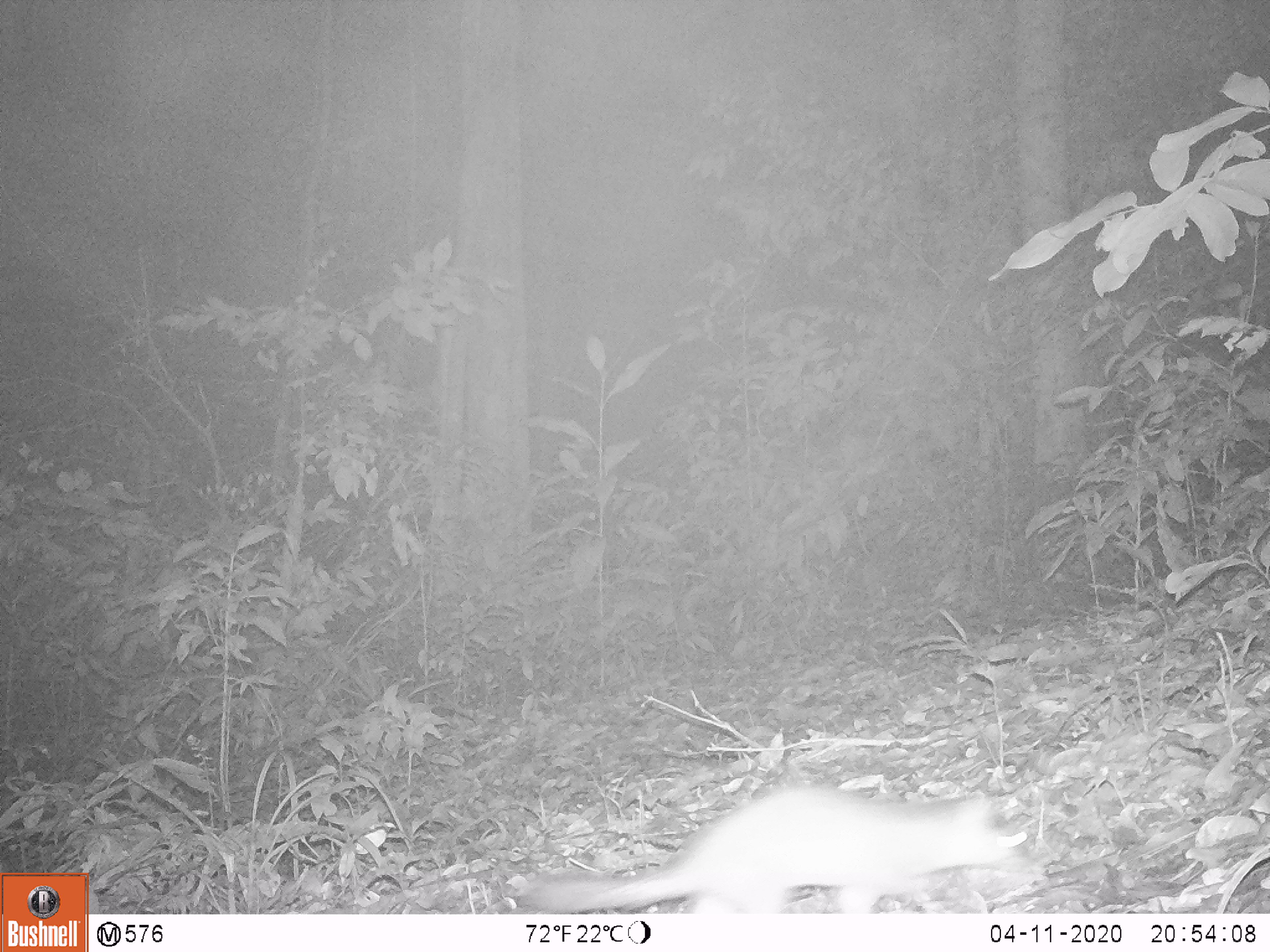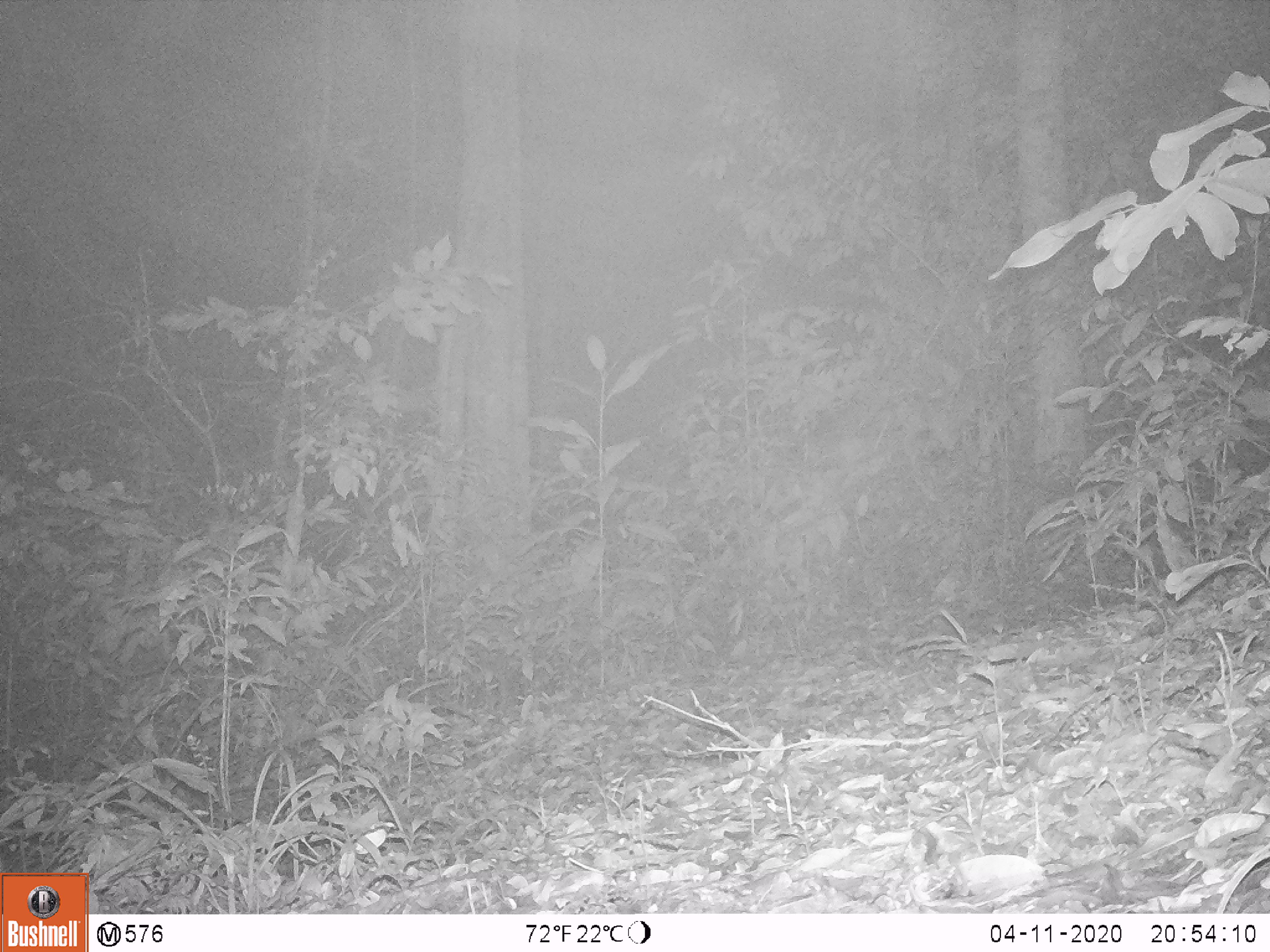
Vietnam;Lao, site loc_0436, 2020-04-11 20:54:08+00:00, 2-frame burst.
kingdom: Animalia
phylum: Chordata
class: Mammalia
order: Carnivora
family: Mustelidae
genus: Melogale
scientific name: Melogale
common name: ferret badger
Ferret badger (Melogale). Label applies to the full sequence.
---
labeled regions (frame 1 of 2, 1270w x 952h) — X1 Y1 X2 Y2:
ferret badger: 529 784 1028 914